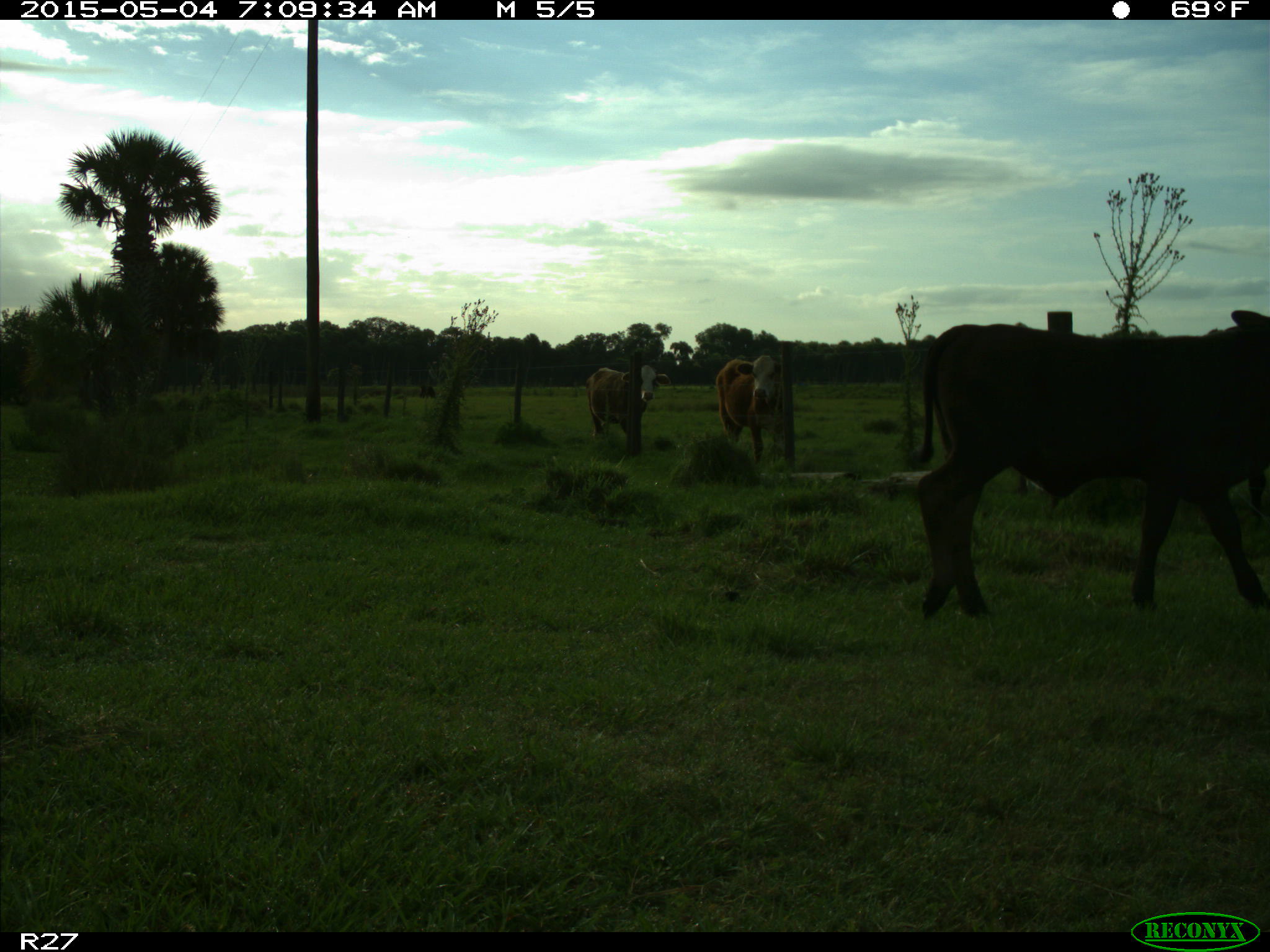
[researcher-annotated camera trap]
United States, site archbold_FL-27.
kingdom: Animalia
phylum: Chordata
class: Mammalia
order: Artiodactyla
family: Bovidae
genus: Bos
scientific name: Bos taurus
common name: domestic cow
Bos taurus (domestic cow).